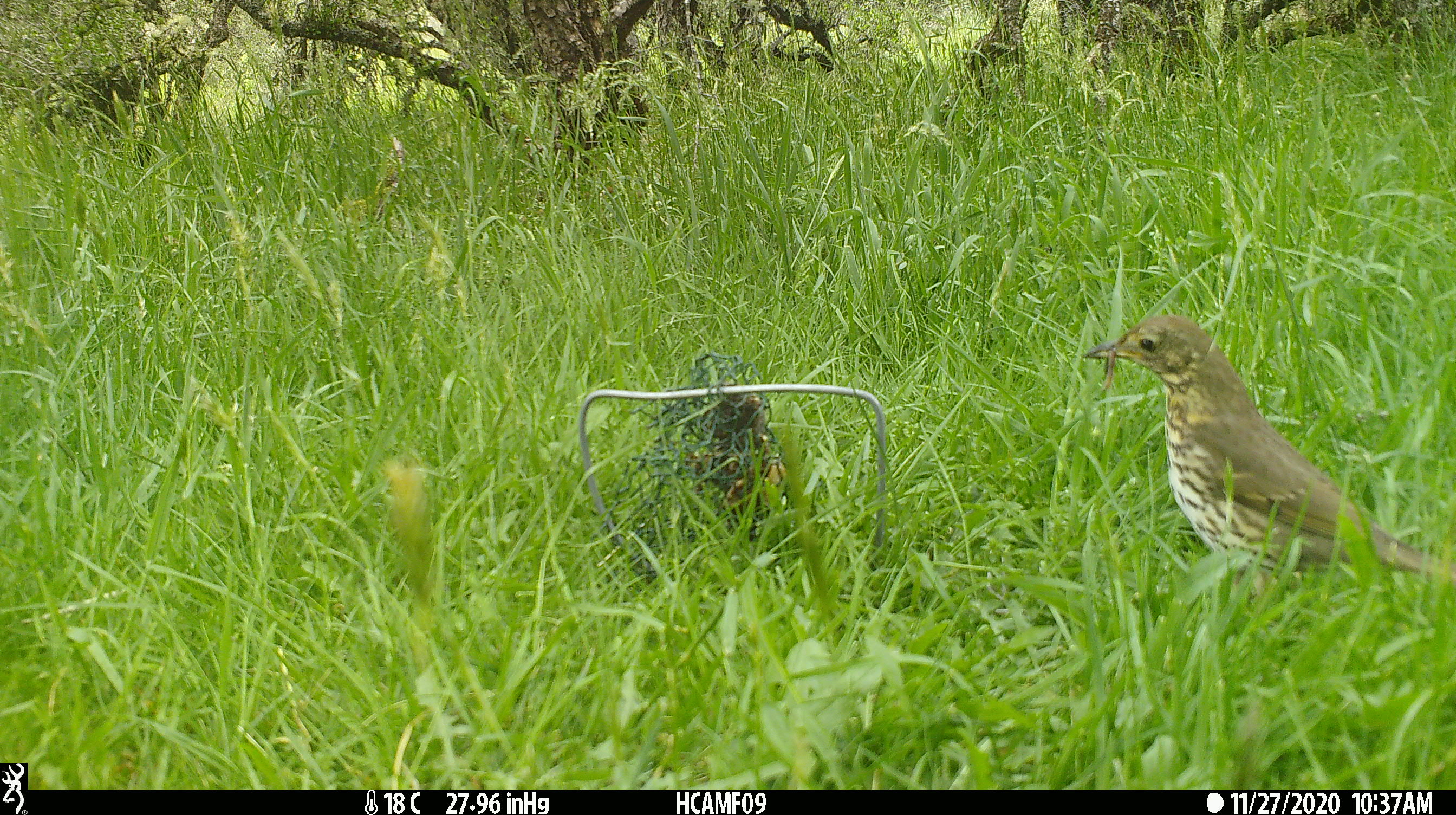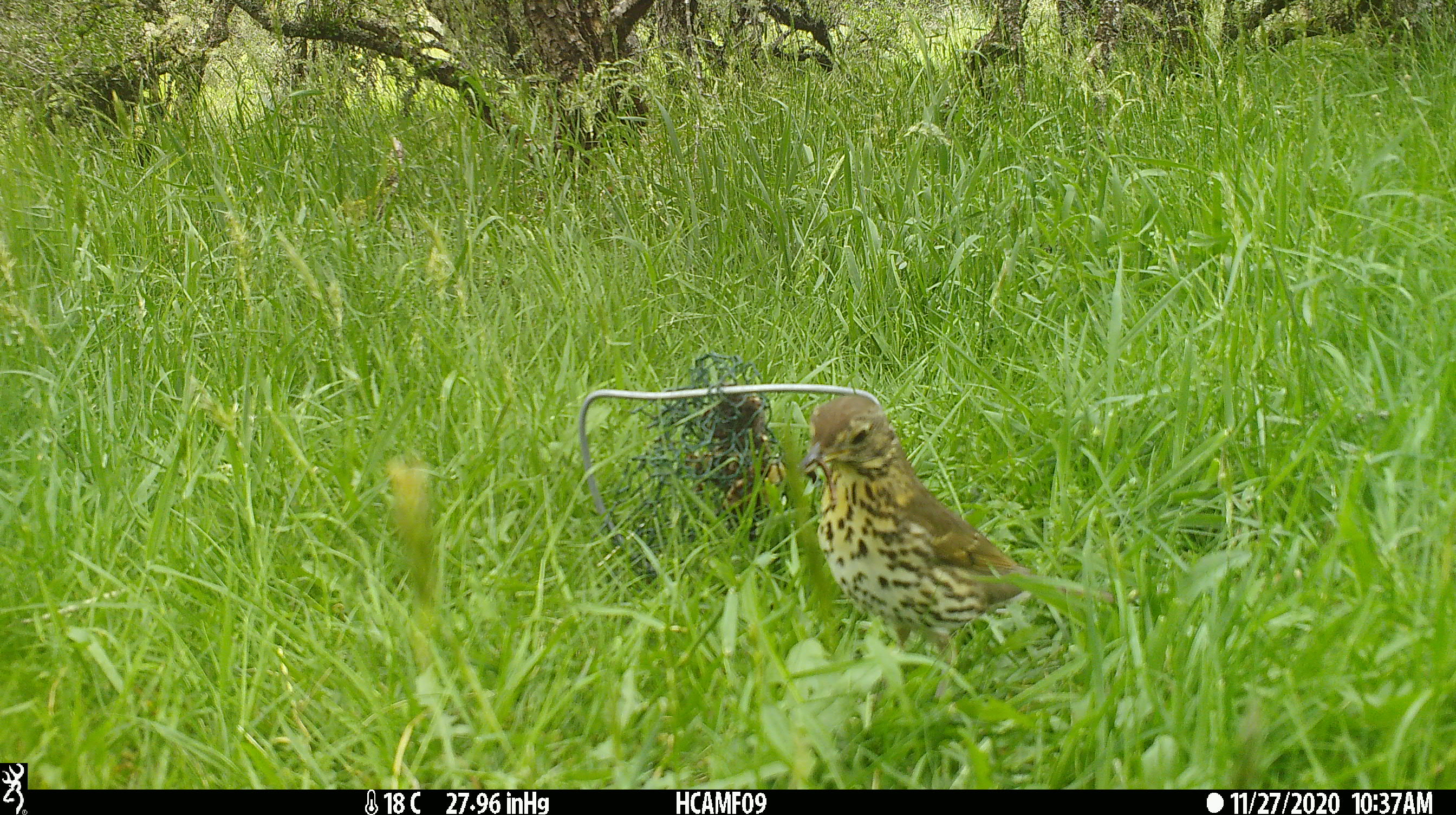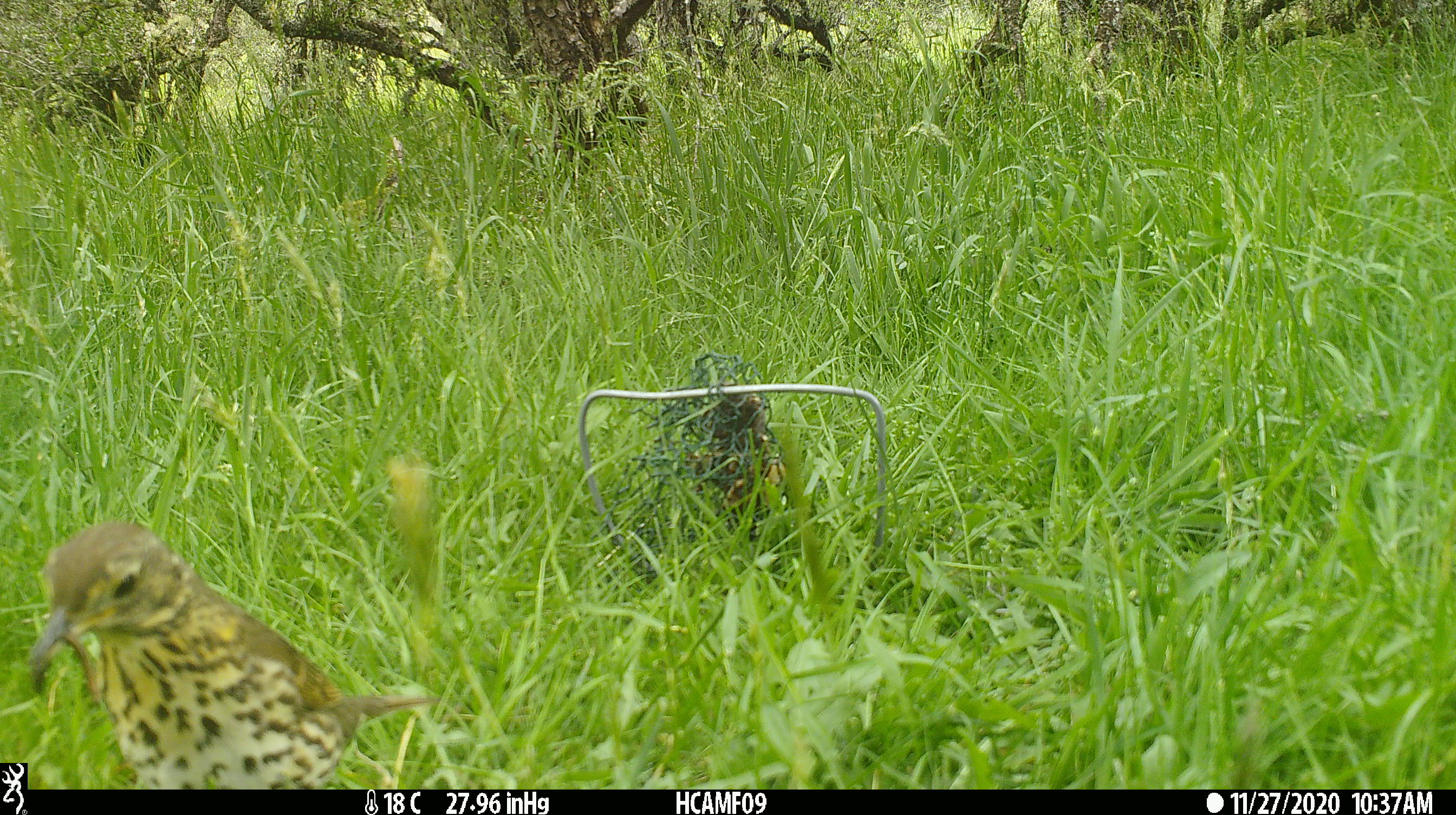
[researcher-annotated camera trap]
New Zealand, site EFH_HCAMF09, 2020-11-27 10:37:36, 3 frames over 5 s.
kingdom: Animalia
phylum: Chordata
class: Aves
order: Passeriformes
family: Turdidae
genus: Turdus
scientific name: Turdus philomelos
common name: song thrush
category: thrush